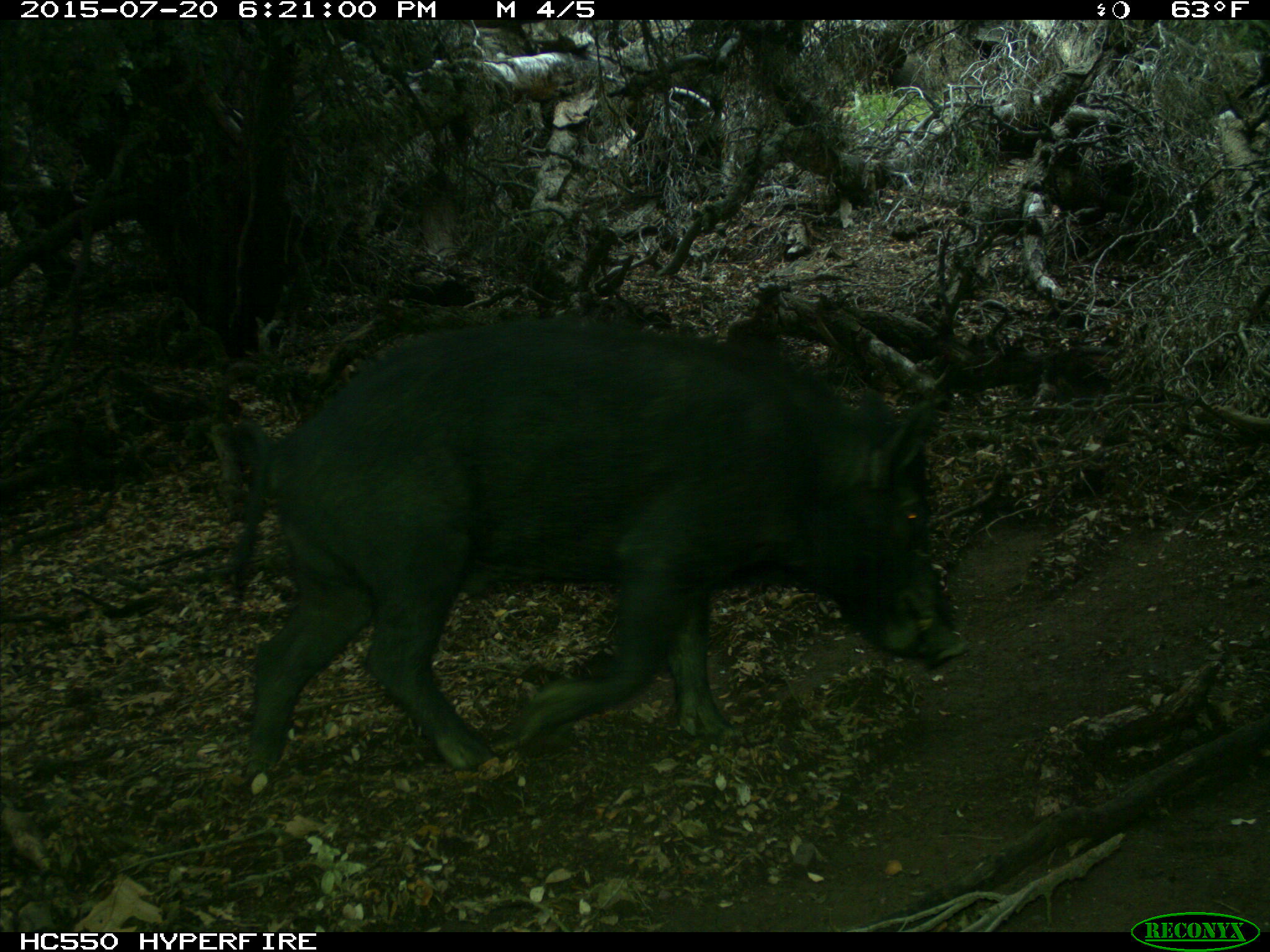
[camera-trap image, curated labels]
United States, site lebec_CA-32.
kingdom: Animalia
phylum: Chordata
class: Mammalia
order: Artiodactyla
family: Suidae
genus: Sus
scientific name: Sus scrofa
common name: wild boar